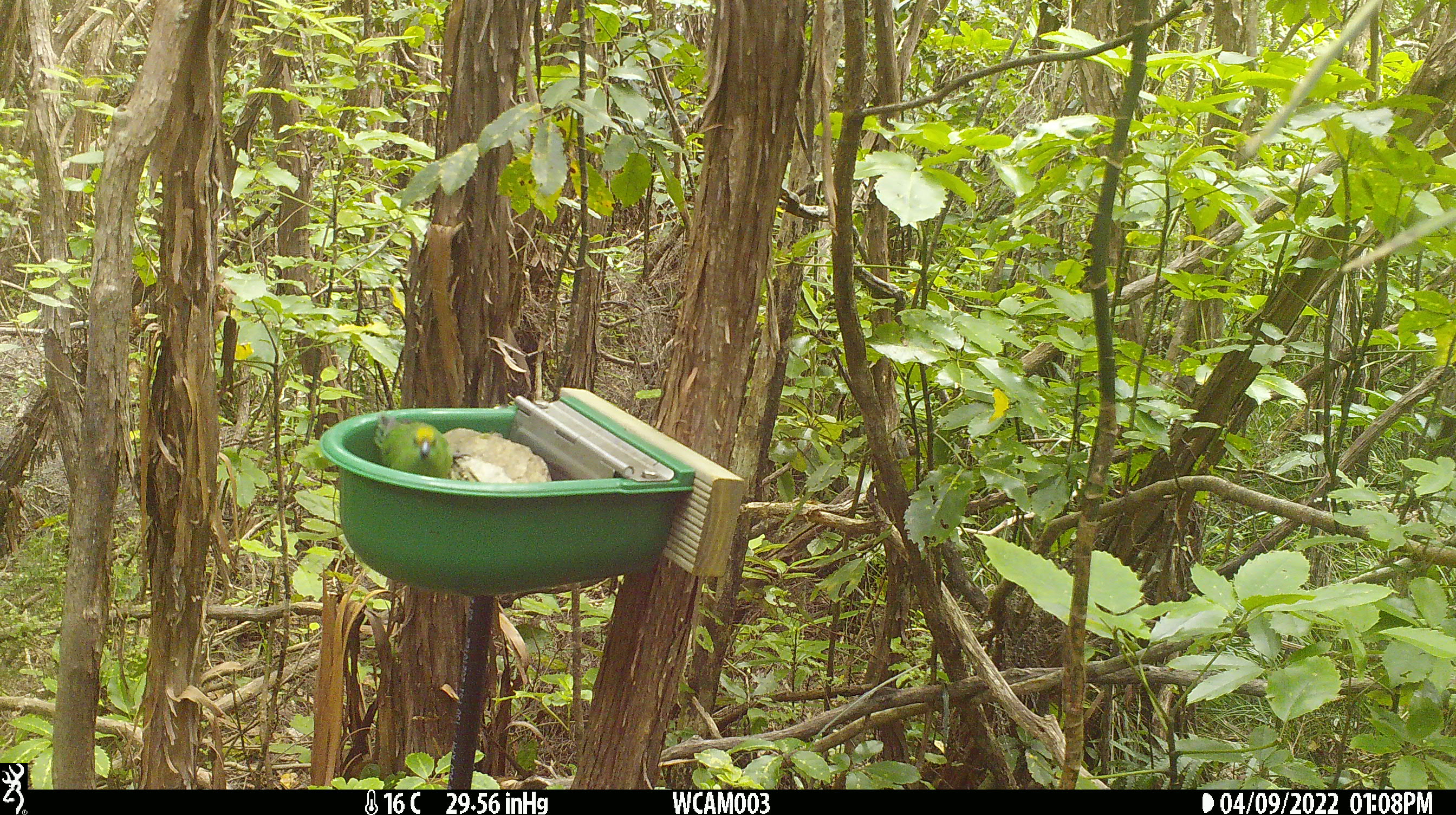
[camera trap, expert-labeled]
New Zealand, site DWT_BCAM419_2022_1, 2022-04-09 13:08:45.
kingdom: Animalia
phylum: Chordata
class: Aves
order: Psittaciformes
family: Psittaculidae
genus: Cyanoramphus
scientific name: Cyanoramphus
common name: parakeet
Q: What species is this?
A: Parakeet (Cyanoramphus).